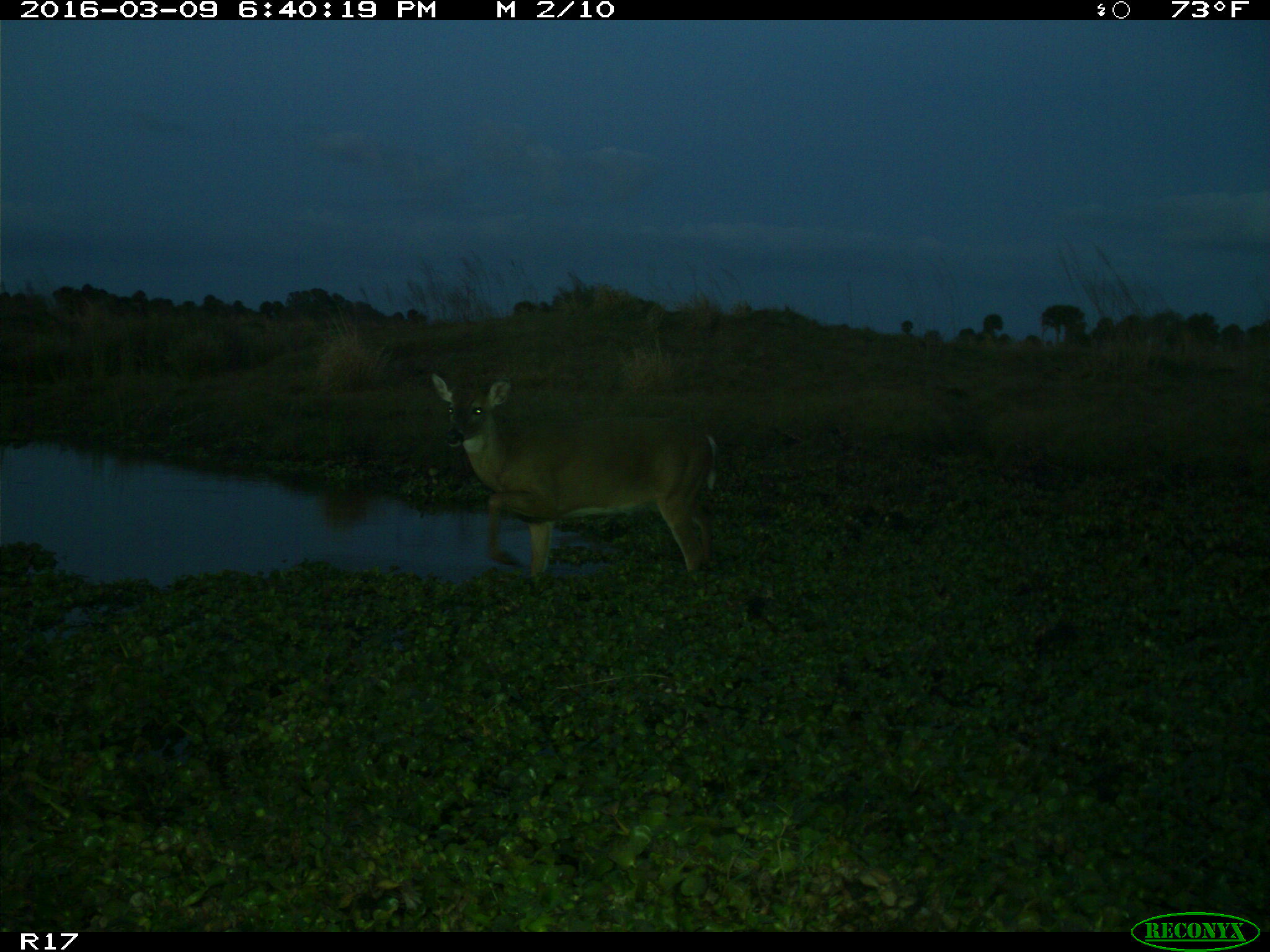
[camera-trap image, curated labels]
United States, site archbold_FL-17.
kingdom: Animalia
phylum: Chordata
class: Mammalia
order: Artiodactyla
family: Cervidae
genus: Odocoileus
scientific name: Odocoileus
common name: deer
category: unidentified deer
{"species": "unidentified deer (deer) (Odocoileus)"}